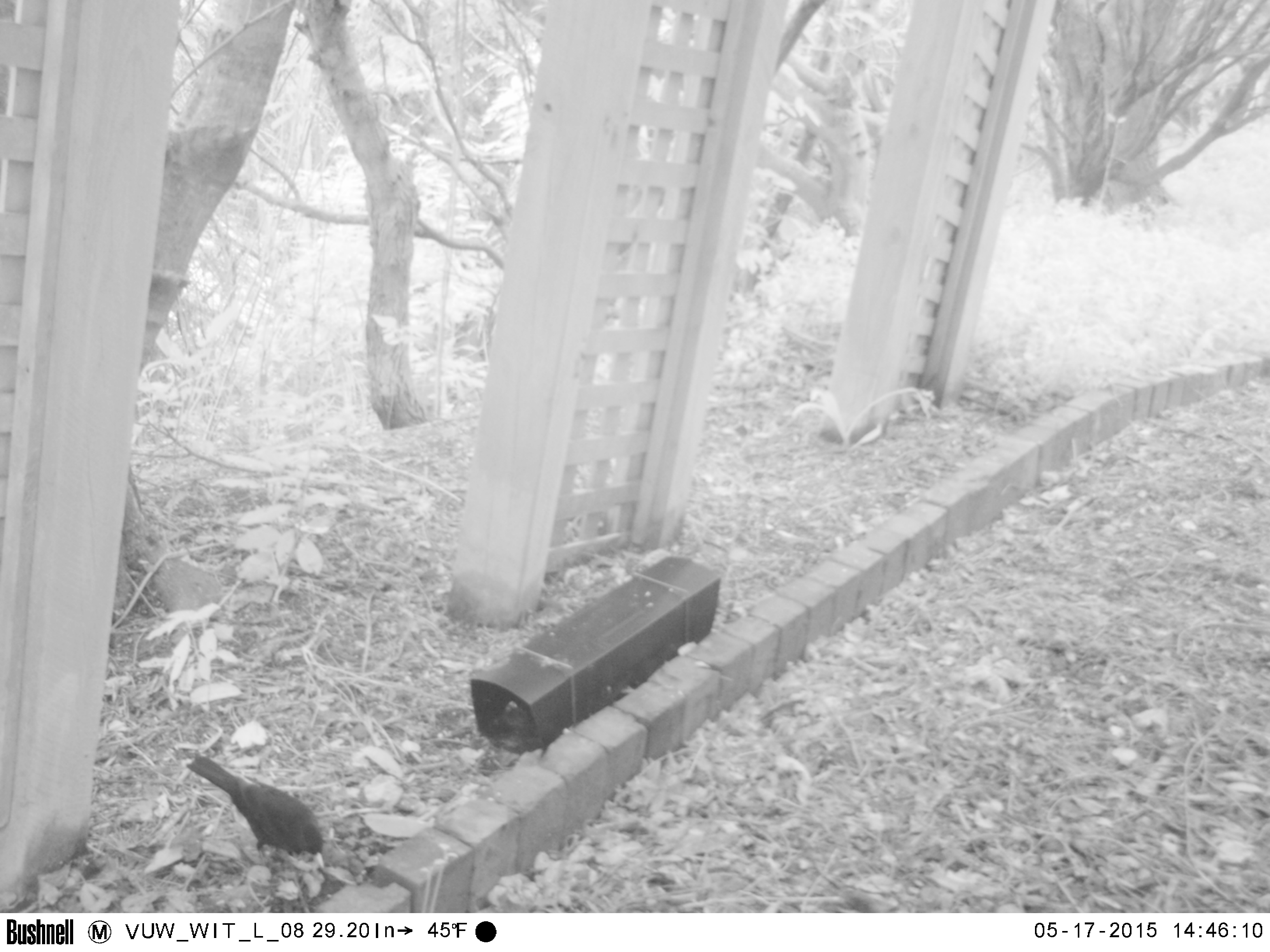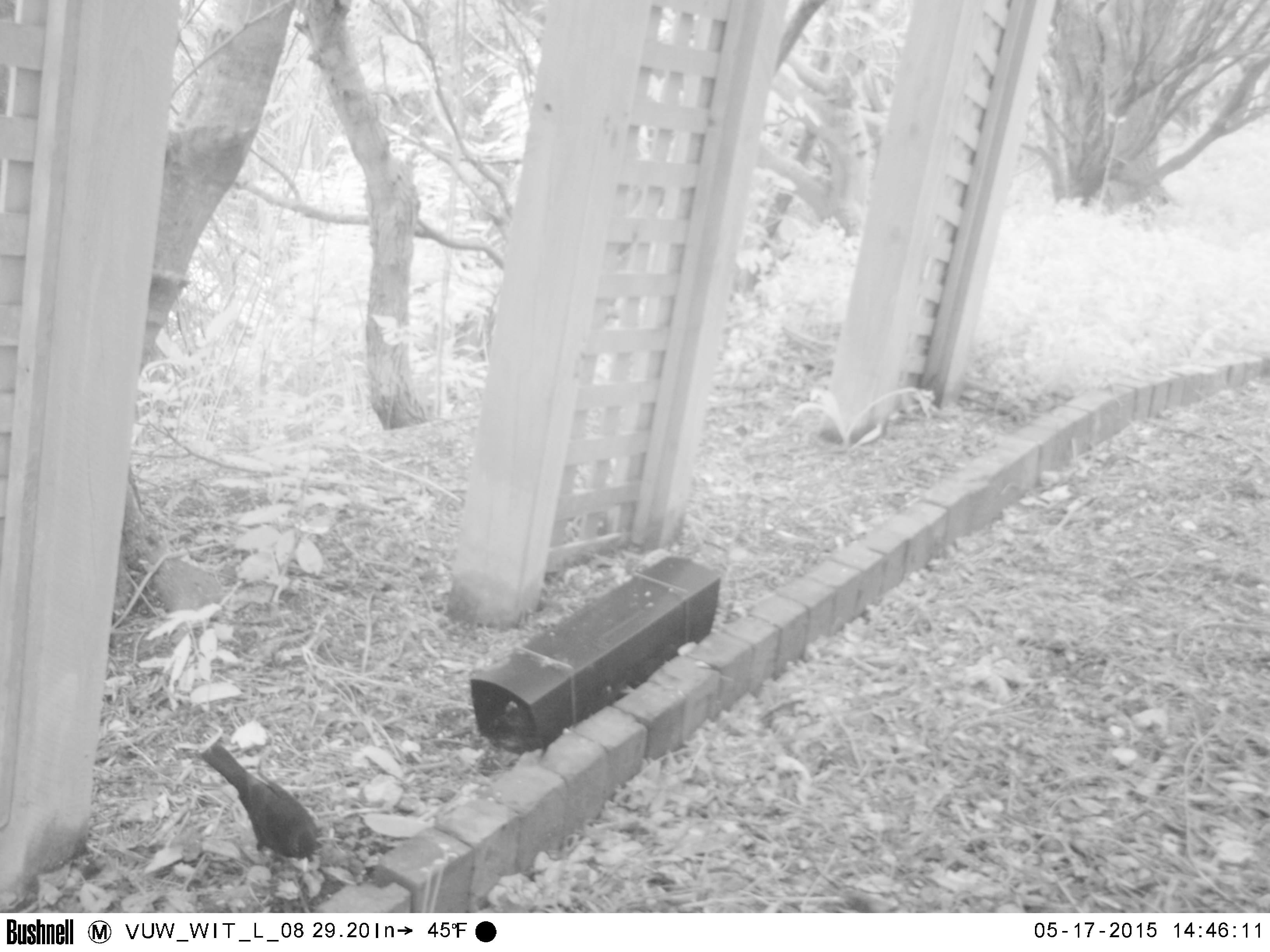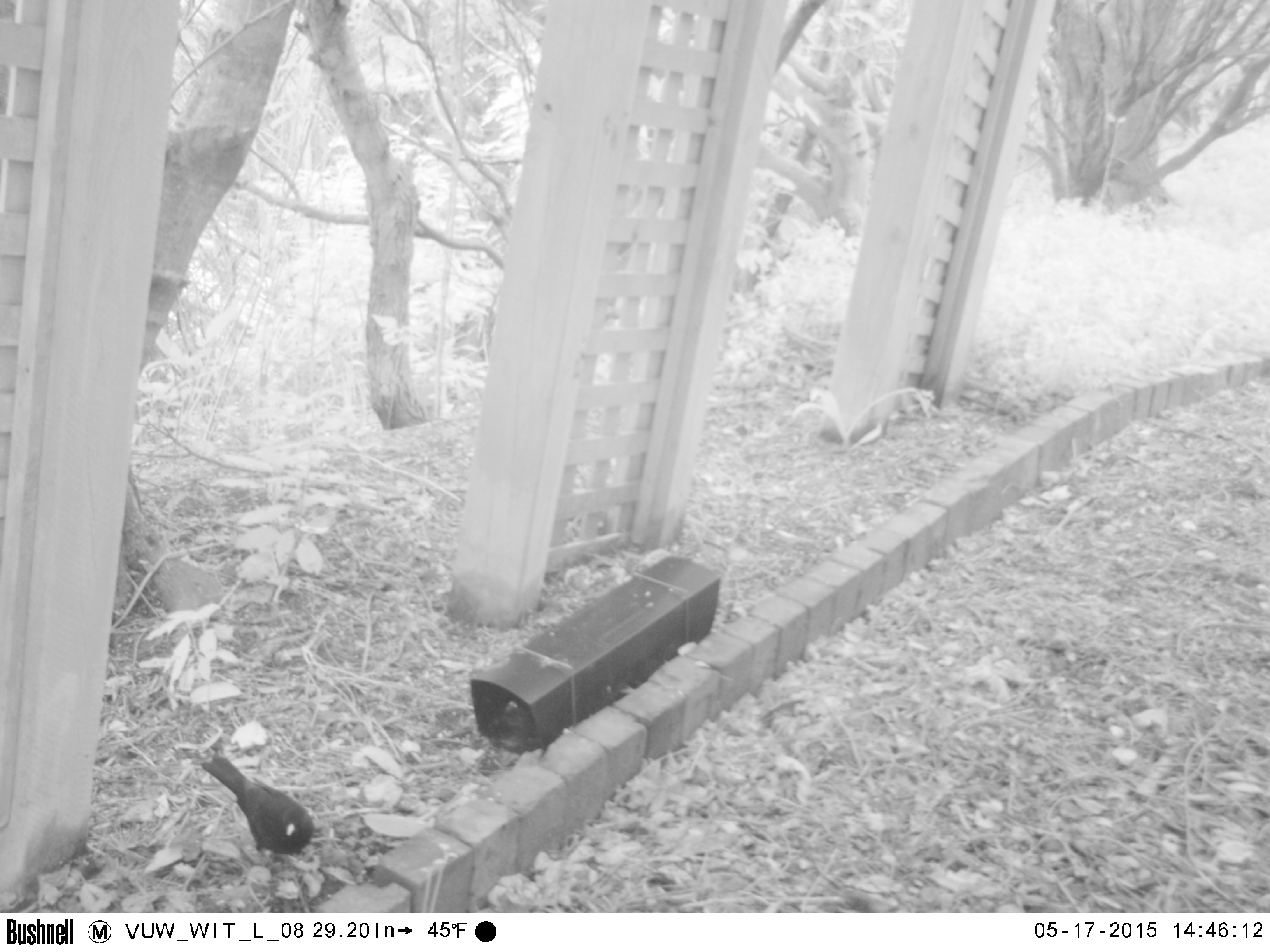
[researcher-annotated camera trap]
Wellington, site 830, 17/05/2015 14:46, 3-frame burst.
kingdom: Animalia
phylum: Chordata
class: Aves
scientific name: Aves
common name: bird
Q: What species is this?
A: Bird (Aves).